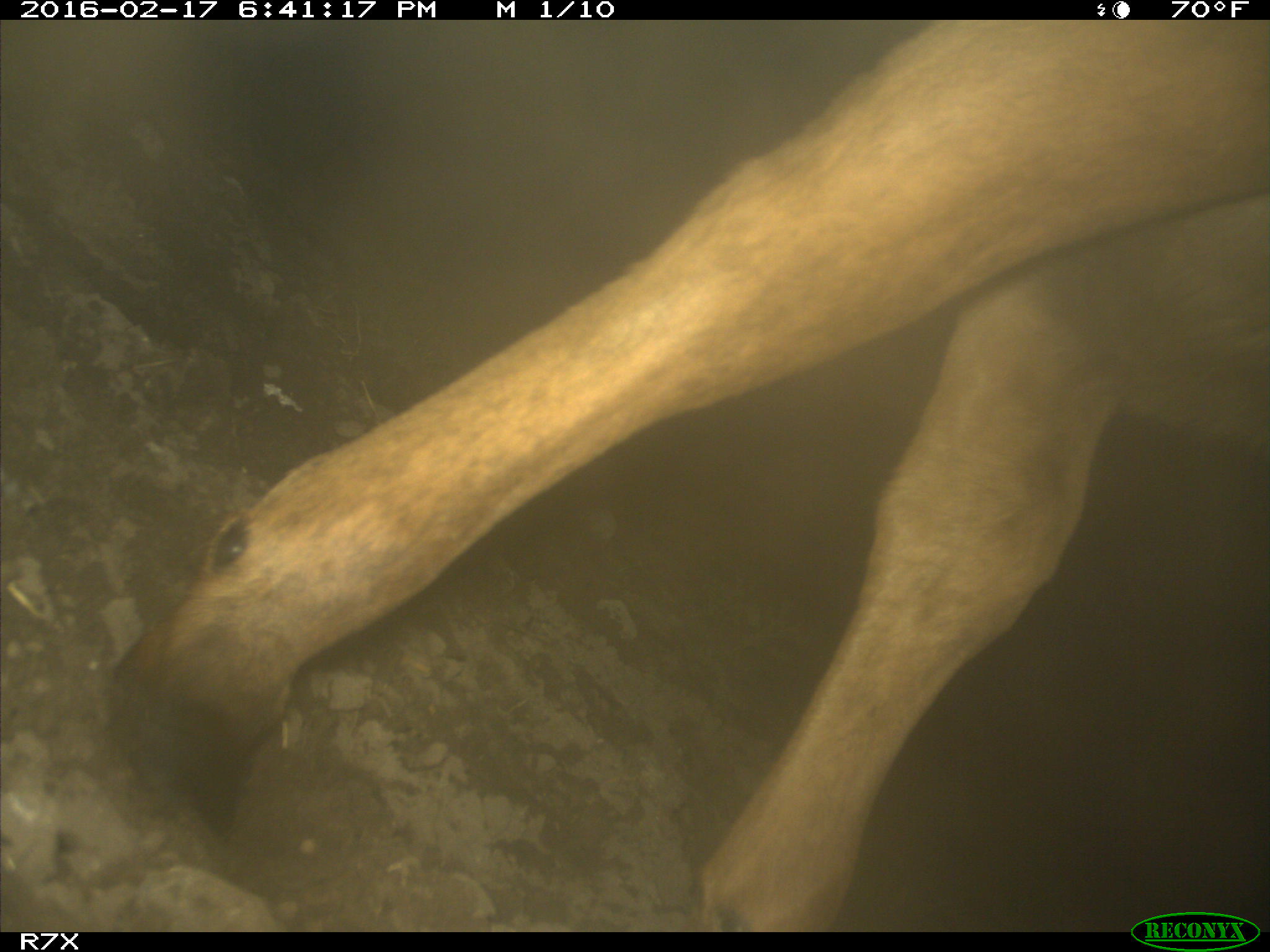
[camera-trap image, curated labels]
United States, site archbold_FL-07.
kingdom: Animalia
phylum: Chordata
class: Mammalia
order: Artiodactyla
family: Bovidae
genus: Bos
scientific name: Bos taurus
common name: domestic cow